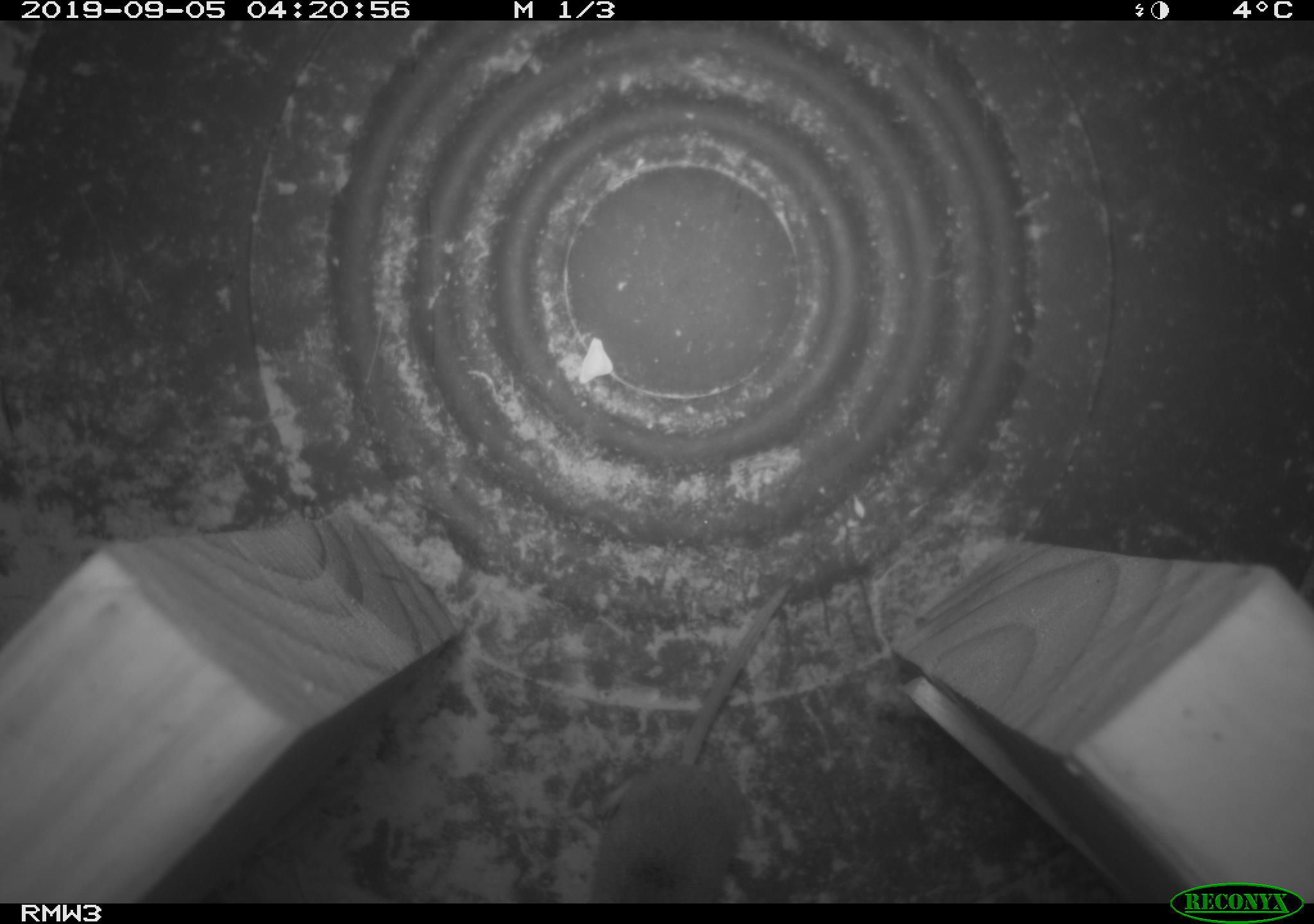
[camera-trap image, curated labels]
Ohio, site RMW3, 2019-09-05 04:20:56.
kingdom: Animalia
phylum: Chordata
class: Mammalia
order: Eulipotyphla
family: Soricidae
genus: Sorex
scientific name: Sorex cinereus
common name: masked shrew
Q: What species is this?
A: Masked shrew (Sorex cinereus).